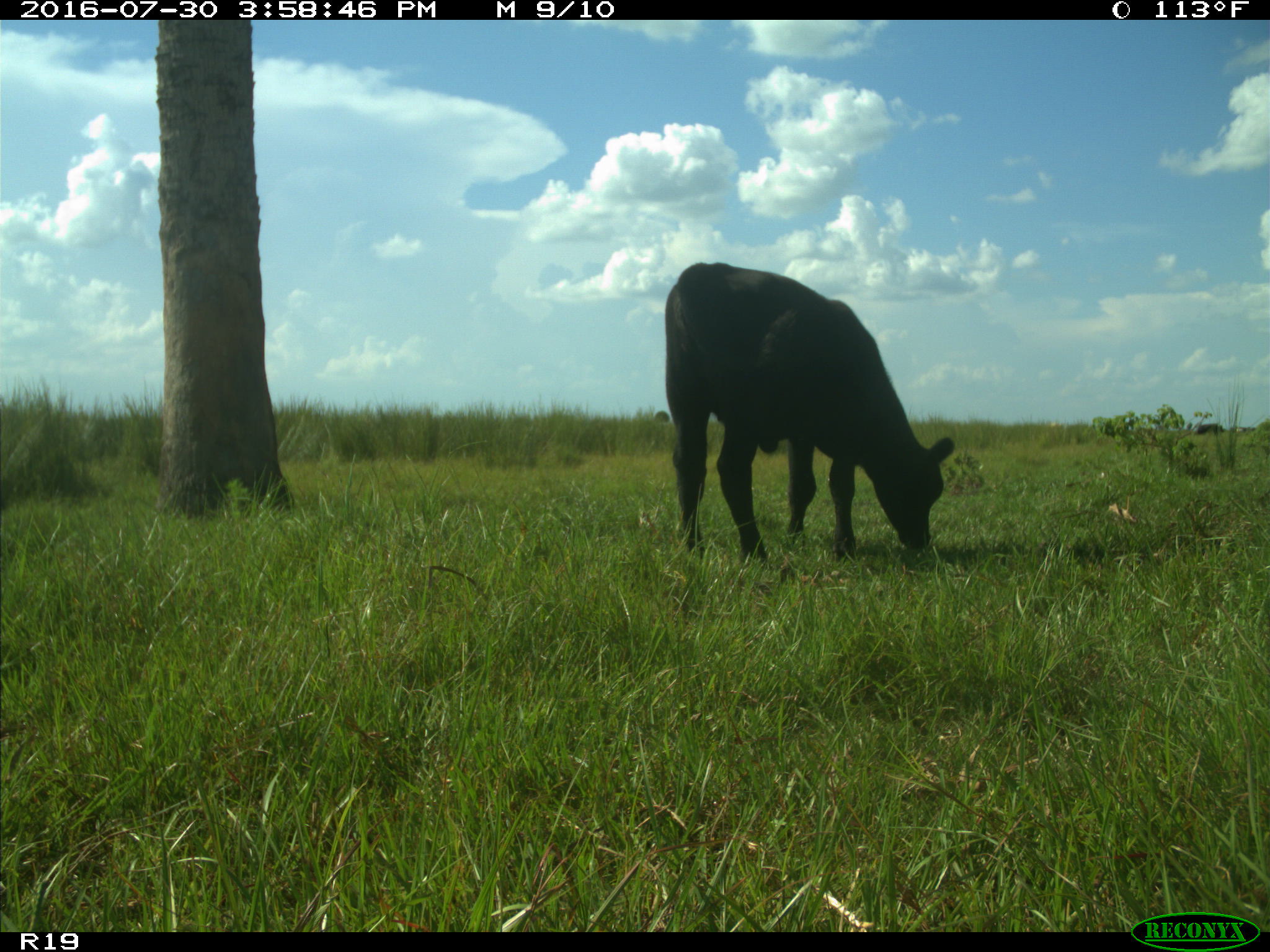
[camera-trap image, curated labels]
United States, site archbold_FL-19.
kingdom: Animalia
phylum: Chordata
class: Mammalia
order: Artiodactyla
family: Bovidae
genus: Bos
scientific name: Bos taurus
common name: domestic cow